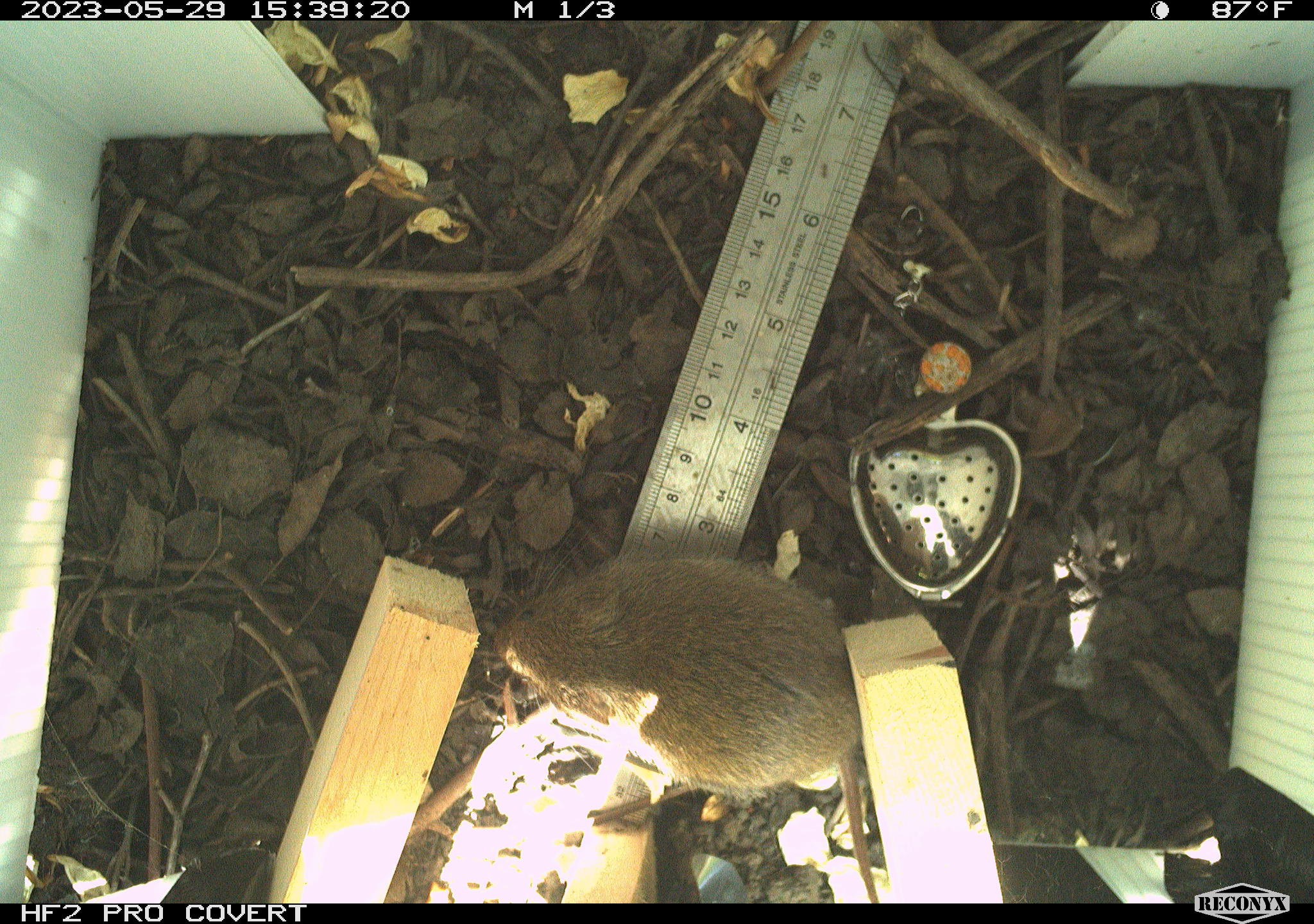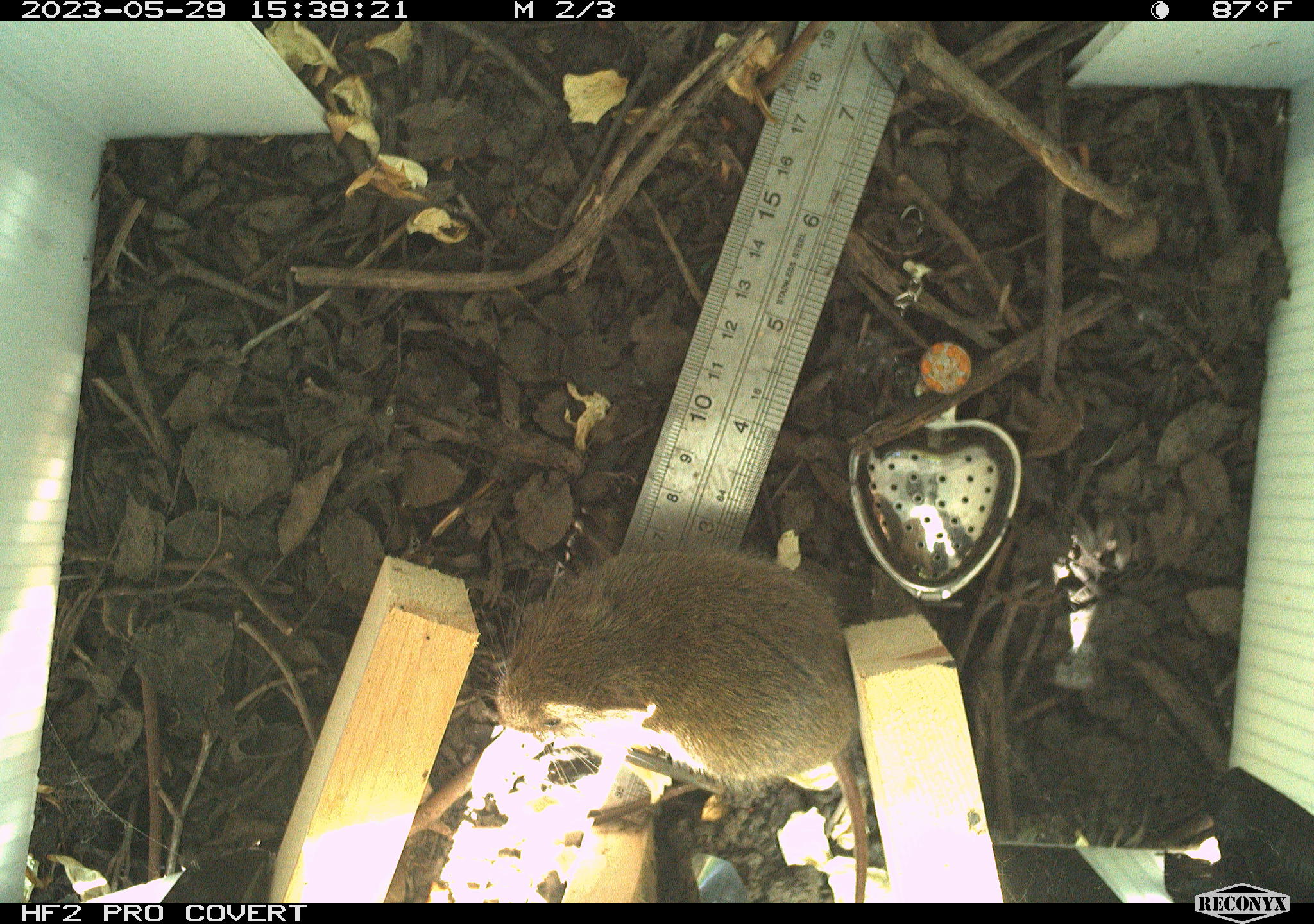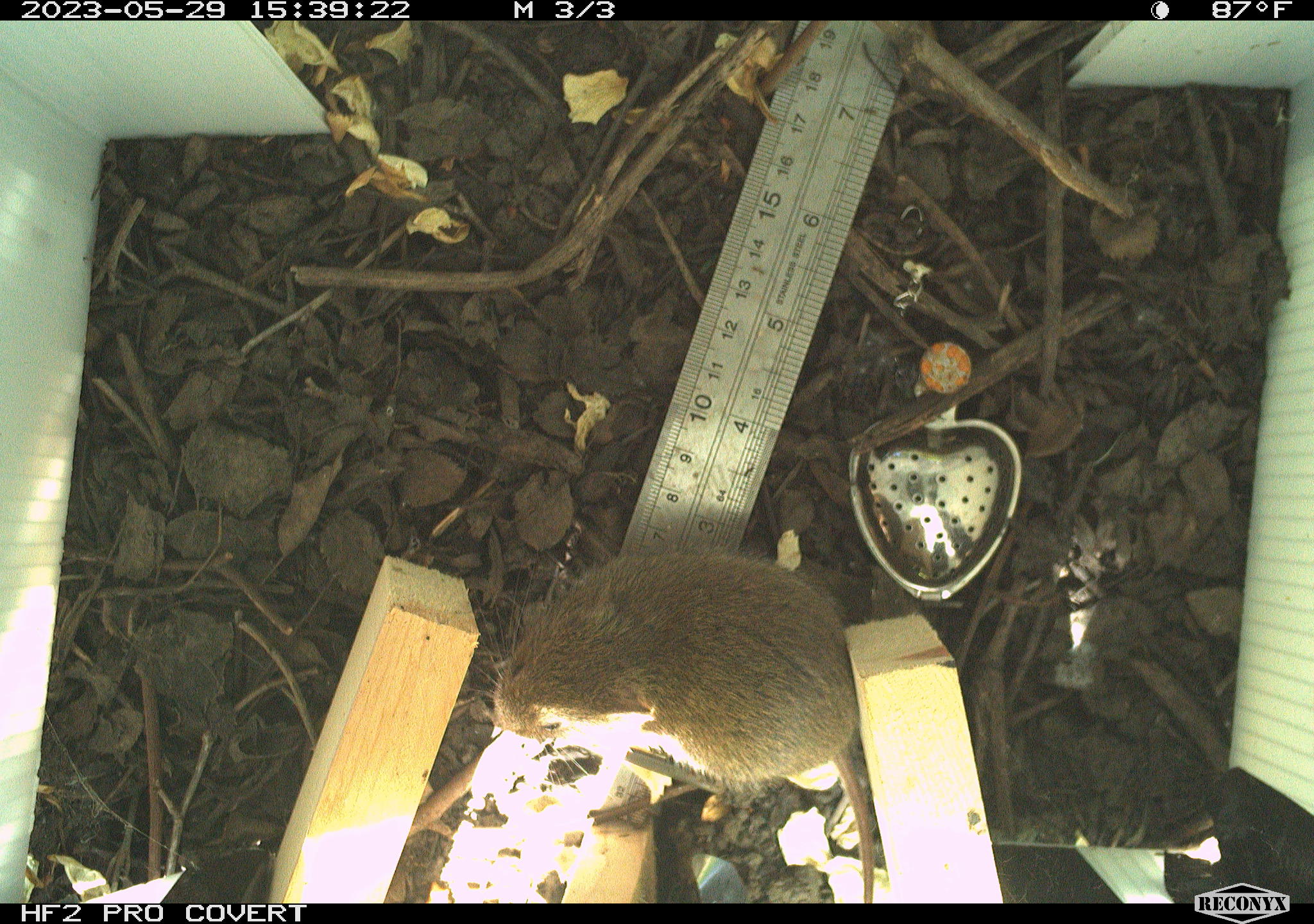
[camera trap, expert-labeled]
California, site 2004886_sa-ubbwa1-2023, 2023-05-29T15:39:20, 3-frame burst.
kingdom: Animalia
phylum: Chordata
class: Mammalia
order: Rodentia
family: Cricetidae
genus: Microtus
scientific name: Microtus californicus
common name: california vole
California vole (Microtus californicus).